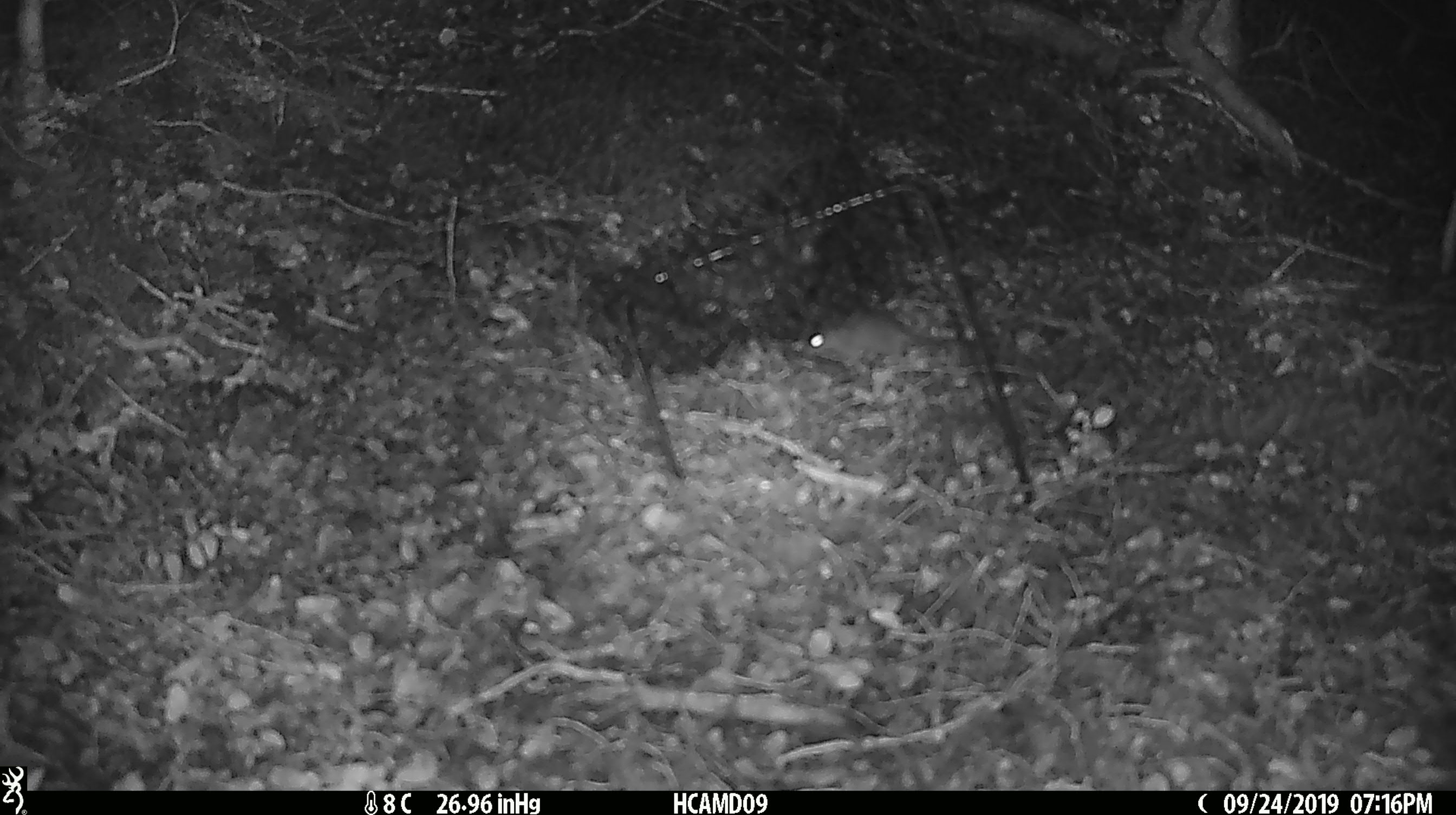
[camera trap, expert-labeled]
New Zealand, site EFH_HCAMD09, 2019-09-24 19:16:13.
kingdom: Animalia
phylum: Chordata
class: Mammalia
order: Rodentia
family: Muridae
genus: Mus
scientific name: Mus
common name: mouse